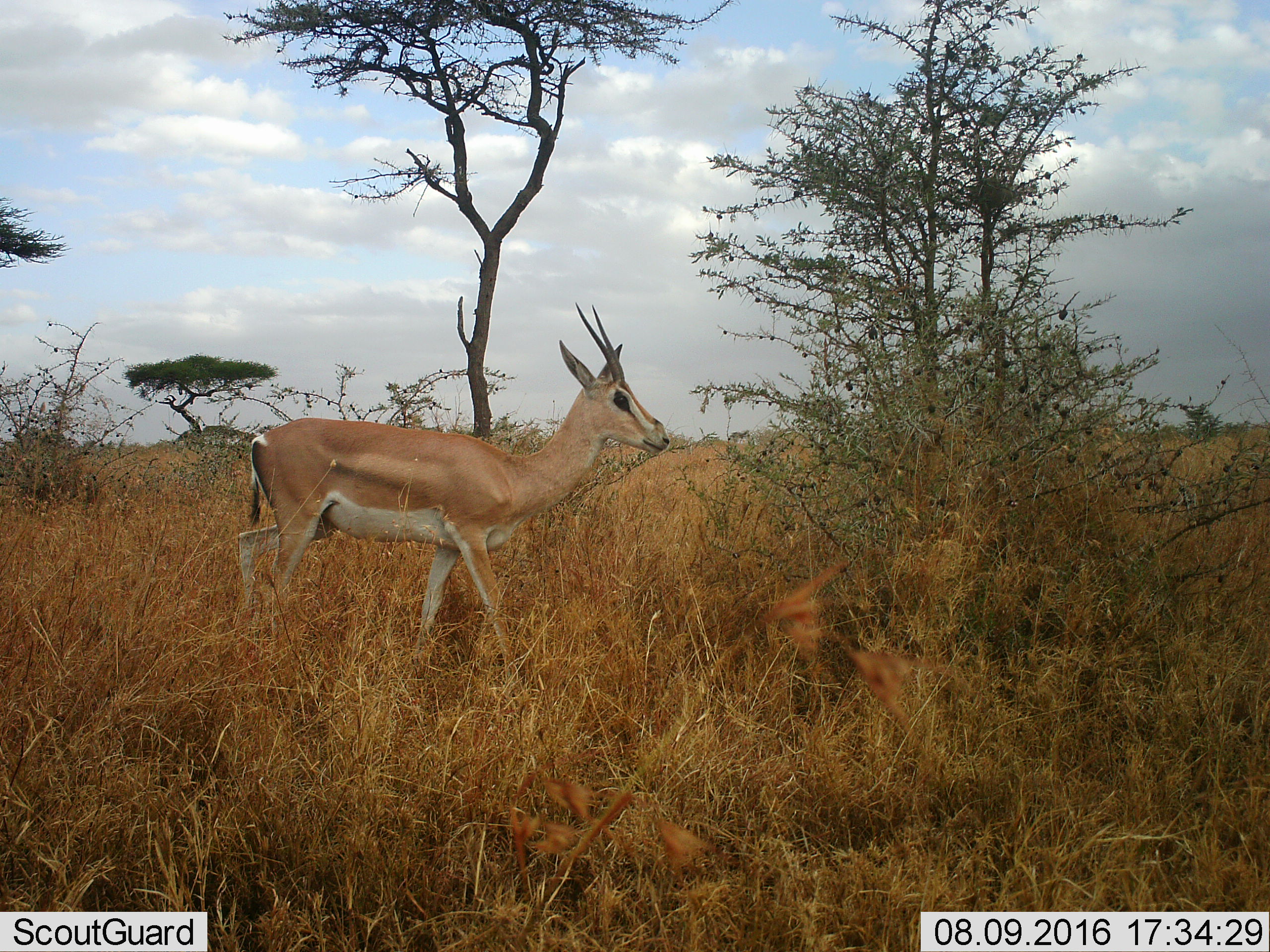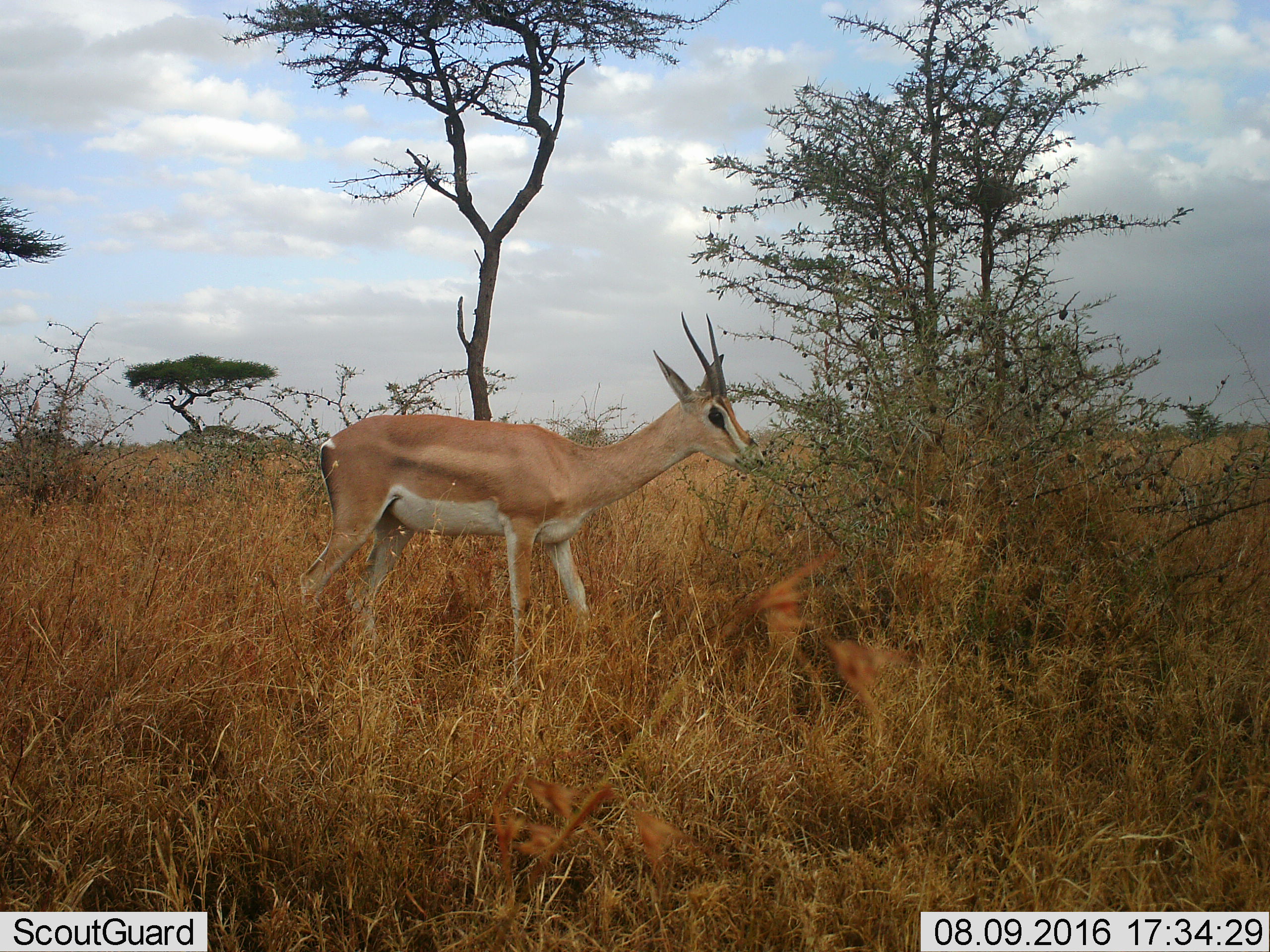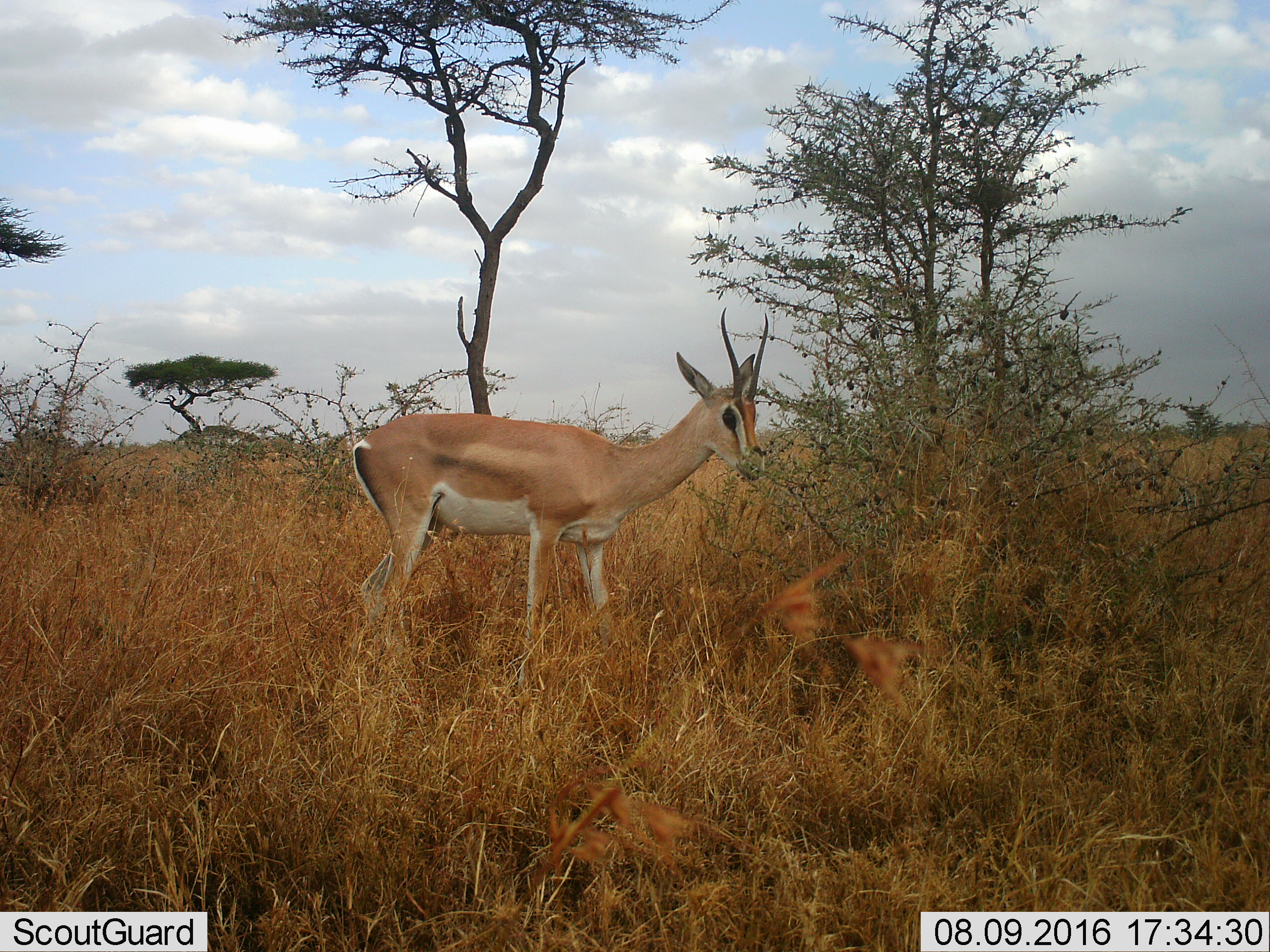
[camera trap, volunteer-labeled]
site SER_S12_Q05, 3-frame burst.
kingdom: Animalia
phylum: Chordata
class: Mammalia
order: Artiodactyla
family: Bovidae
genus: Nanger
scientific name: Nanger granti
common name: grant's gazelle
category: gazellegrants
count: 1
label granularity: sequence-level